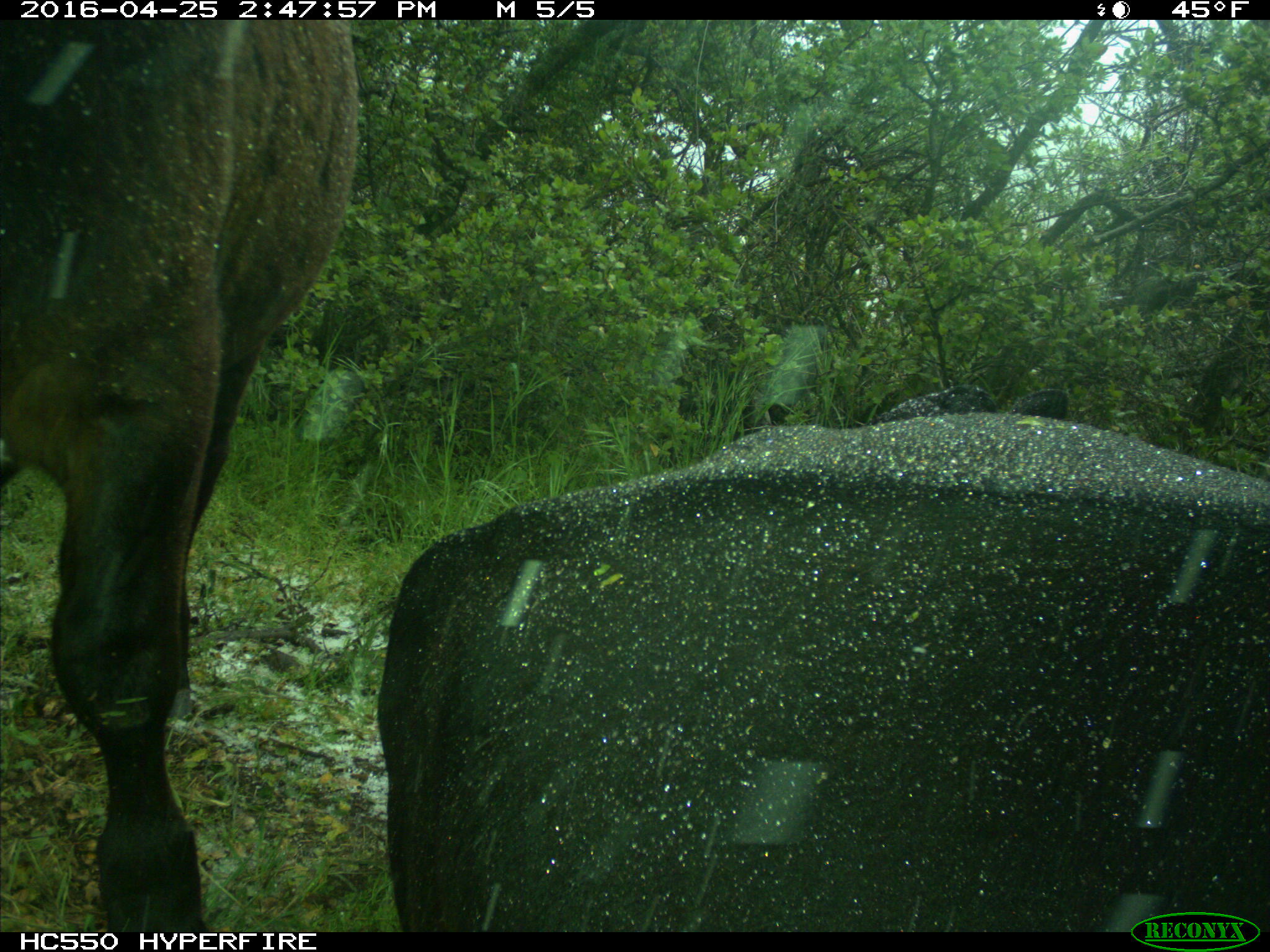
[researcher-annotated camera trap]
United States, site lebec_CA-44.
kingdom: Animalia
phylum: Chordata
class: Mammalia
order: Artiodactyla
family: Bovidae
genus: Bos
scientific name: Bos taurus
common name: domestic cow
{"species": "Bos taurus (domestic cow)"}